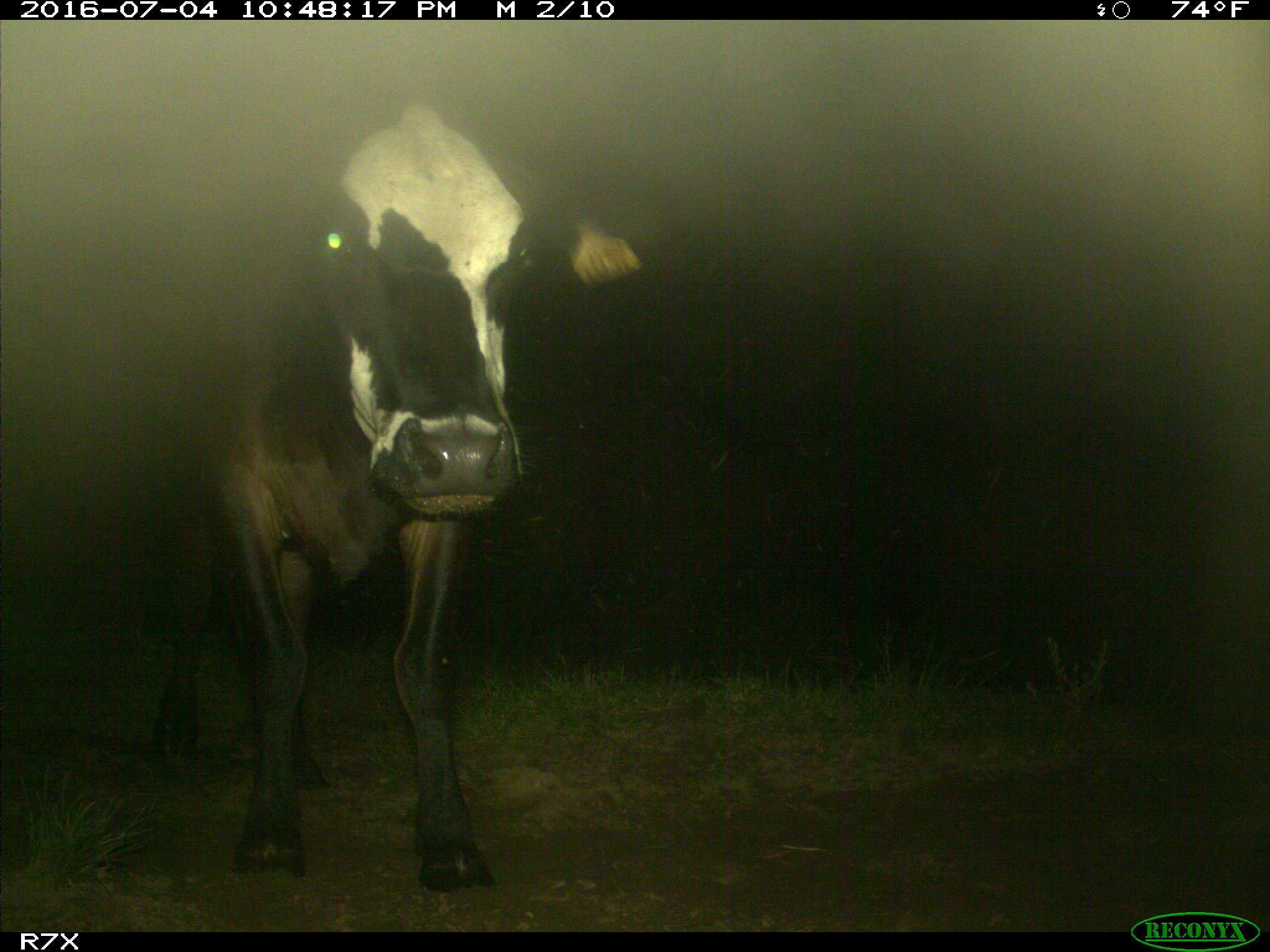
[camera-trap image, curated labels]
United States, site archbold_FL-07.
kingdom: Animalia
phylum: Chordata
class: Mammalia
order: Artiodactyla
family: Bovidae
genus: Bos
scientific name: Bos taurus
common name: domestic cow